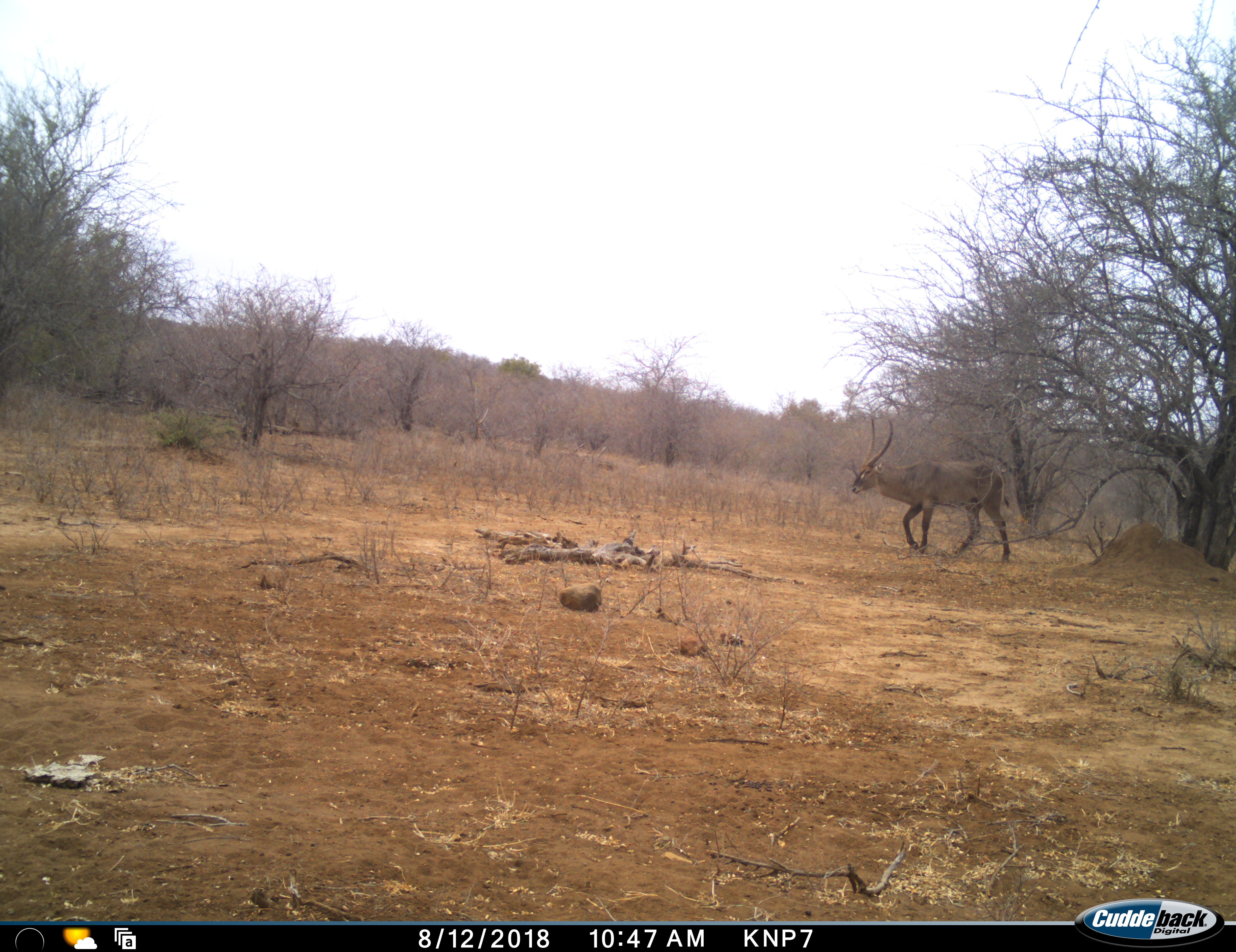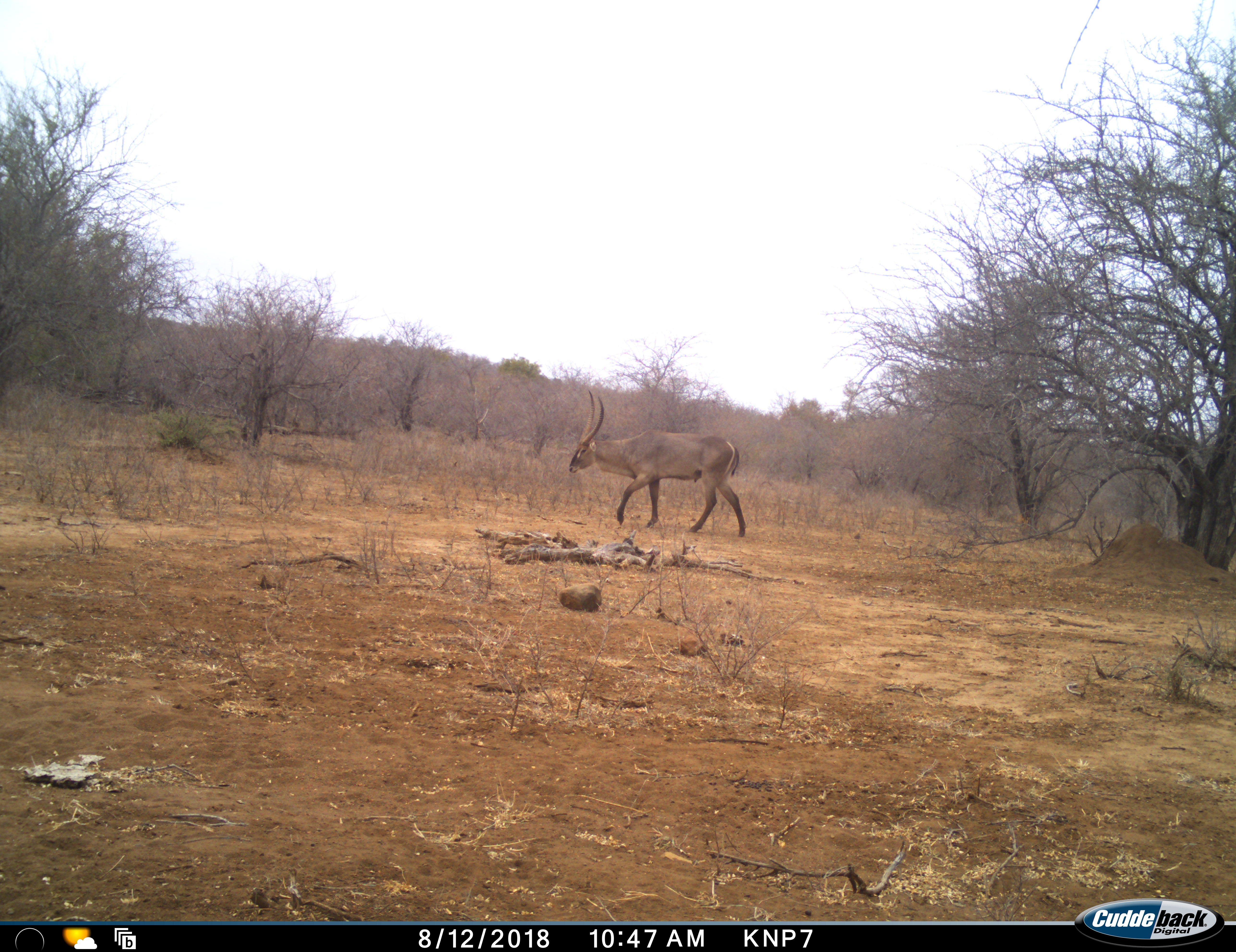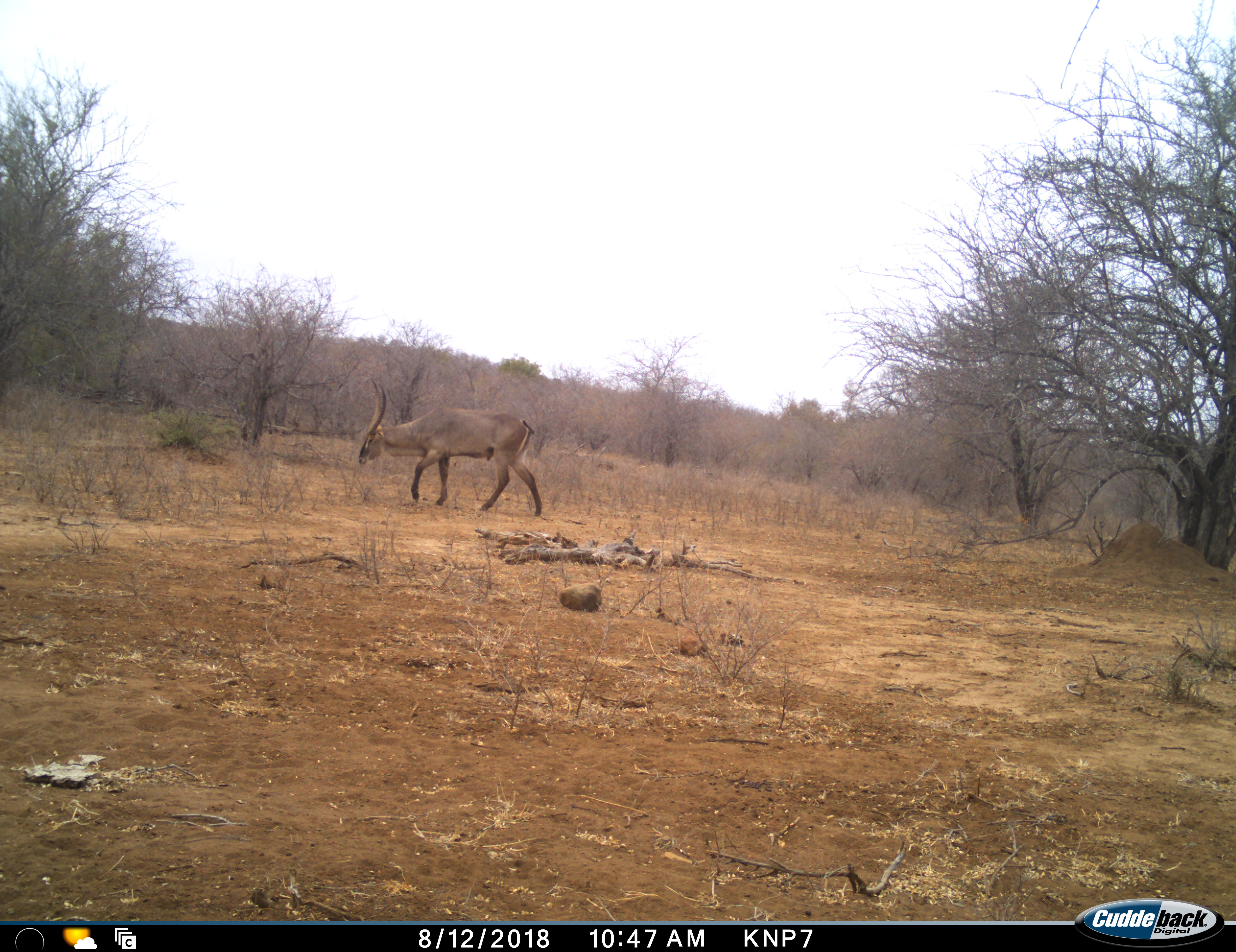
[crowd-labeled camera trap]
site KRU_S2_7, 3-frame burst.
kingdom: Animalia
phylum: Chordata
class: Mammalia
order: Artiodactyla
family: Bovidae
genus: Kobus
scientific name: Kobus ellipsiprymnus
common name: waterbuck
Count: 1.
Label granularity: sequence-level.